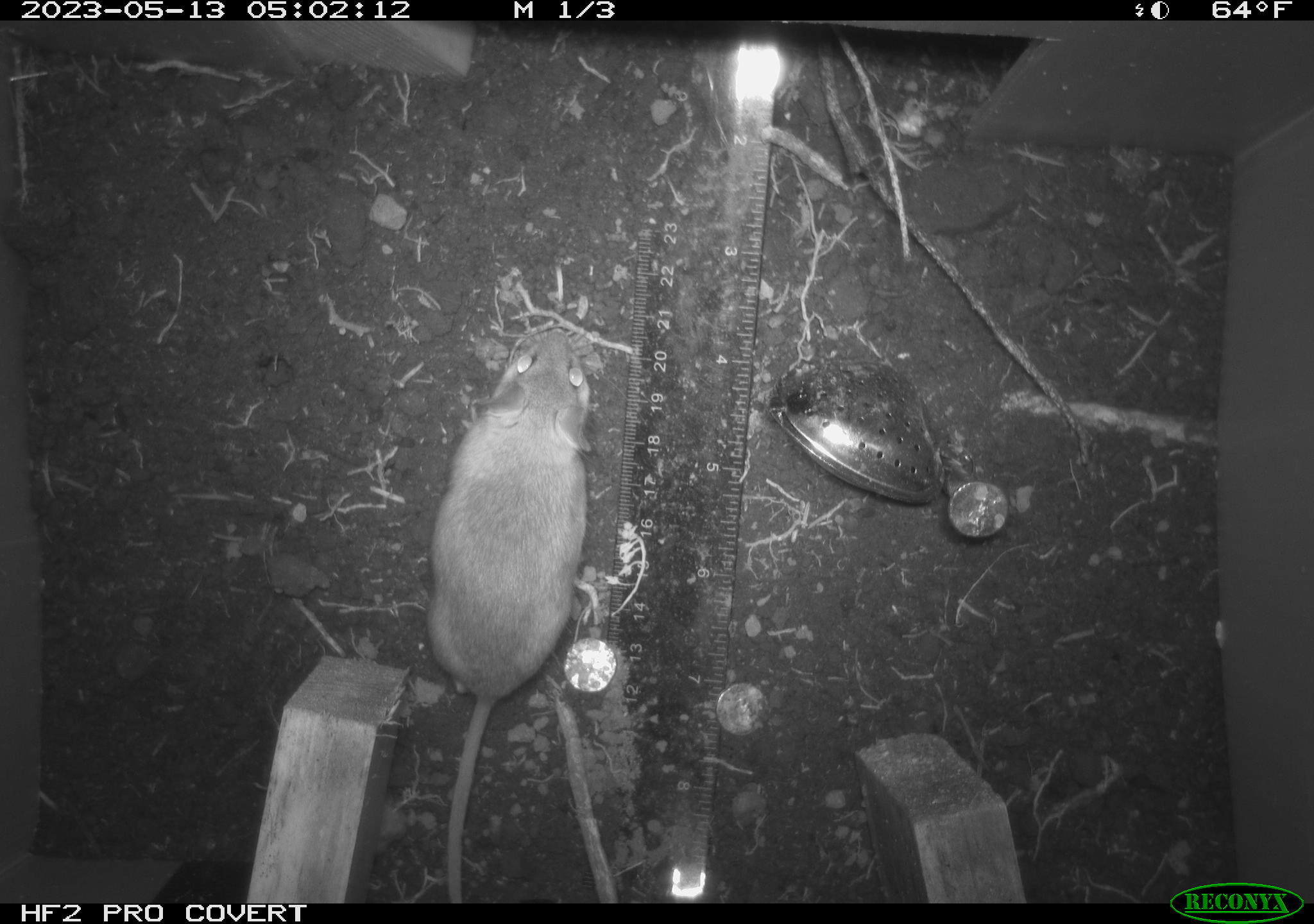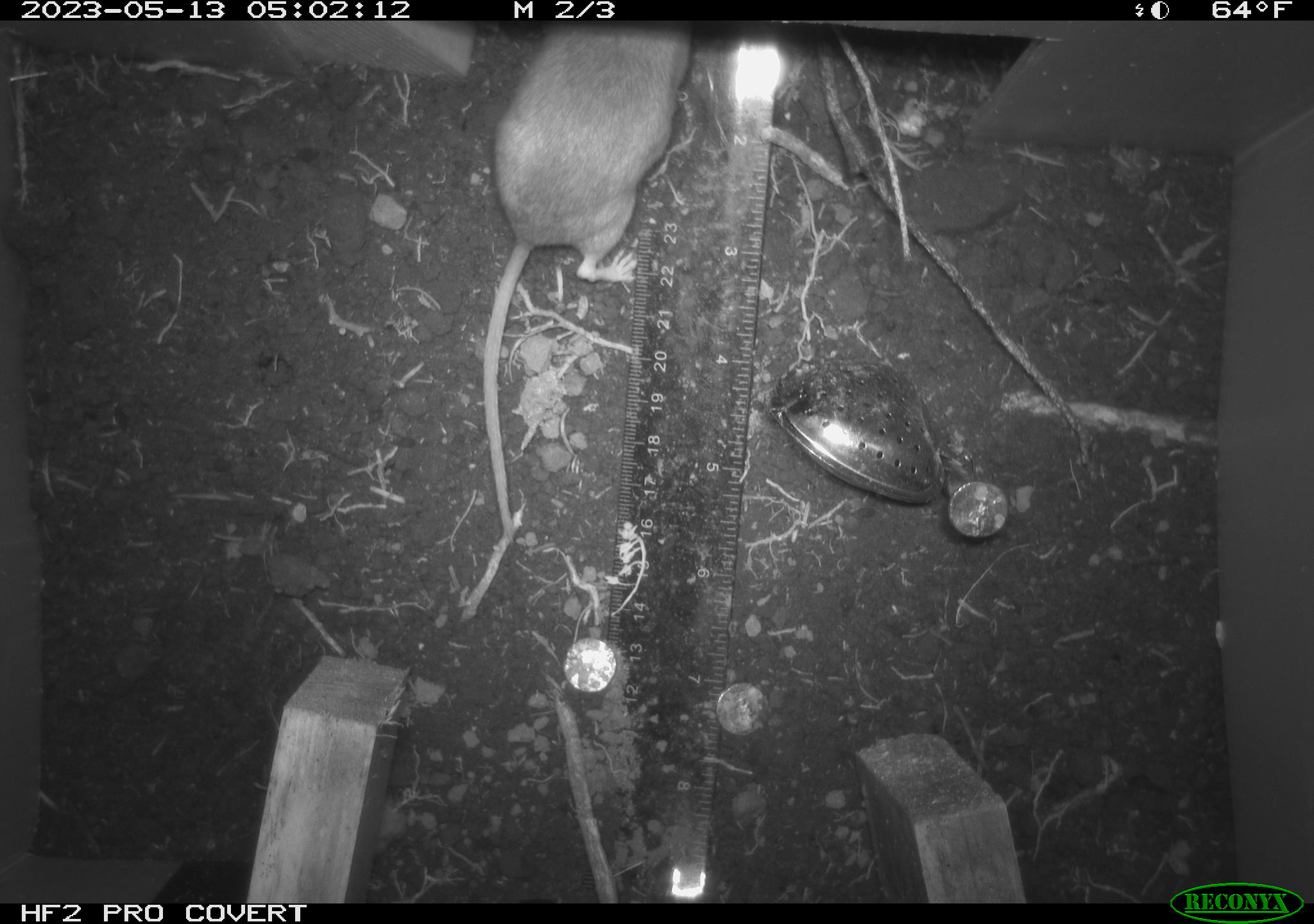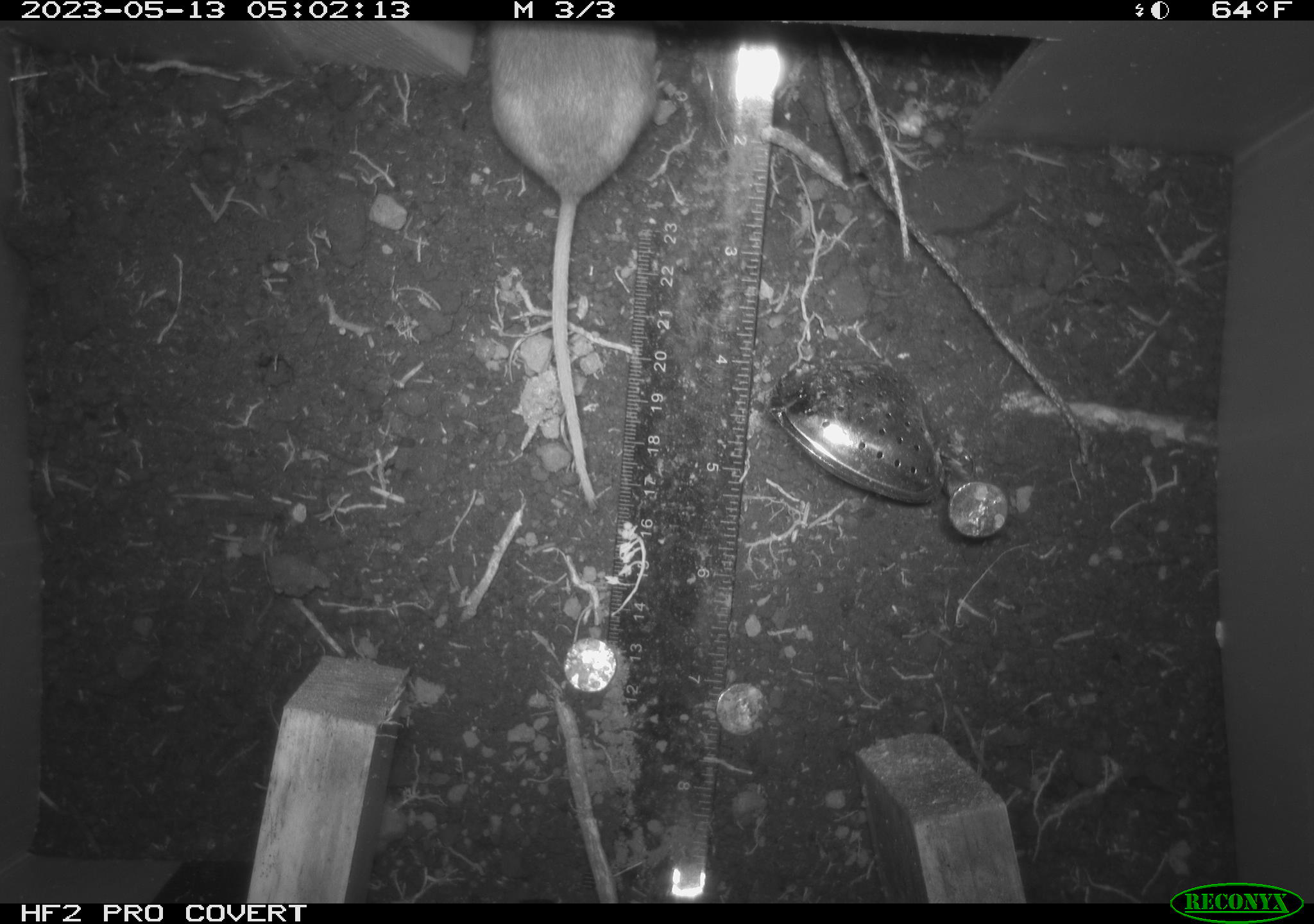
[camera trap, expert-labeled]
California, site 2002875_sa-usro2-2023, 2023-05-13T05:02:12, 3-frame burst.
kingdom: Animalia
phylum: Chordata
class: Mammalia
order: Rodentia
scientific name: Rodentia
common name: mouse species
Mouse species (Rodentia).